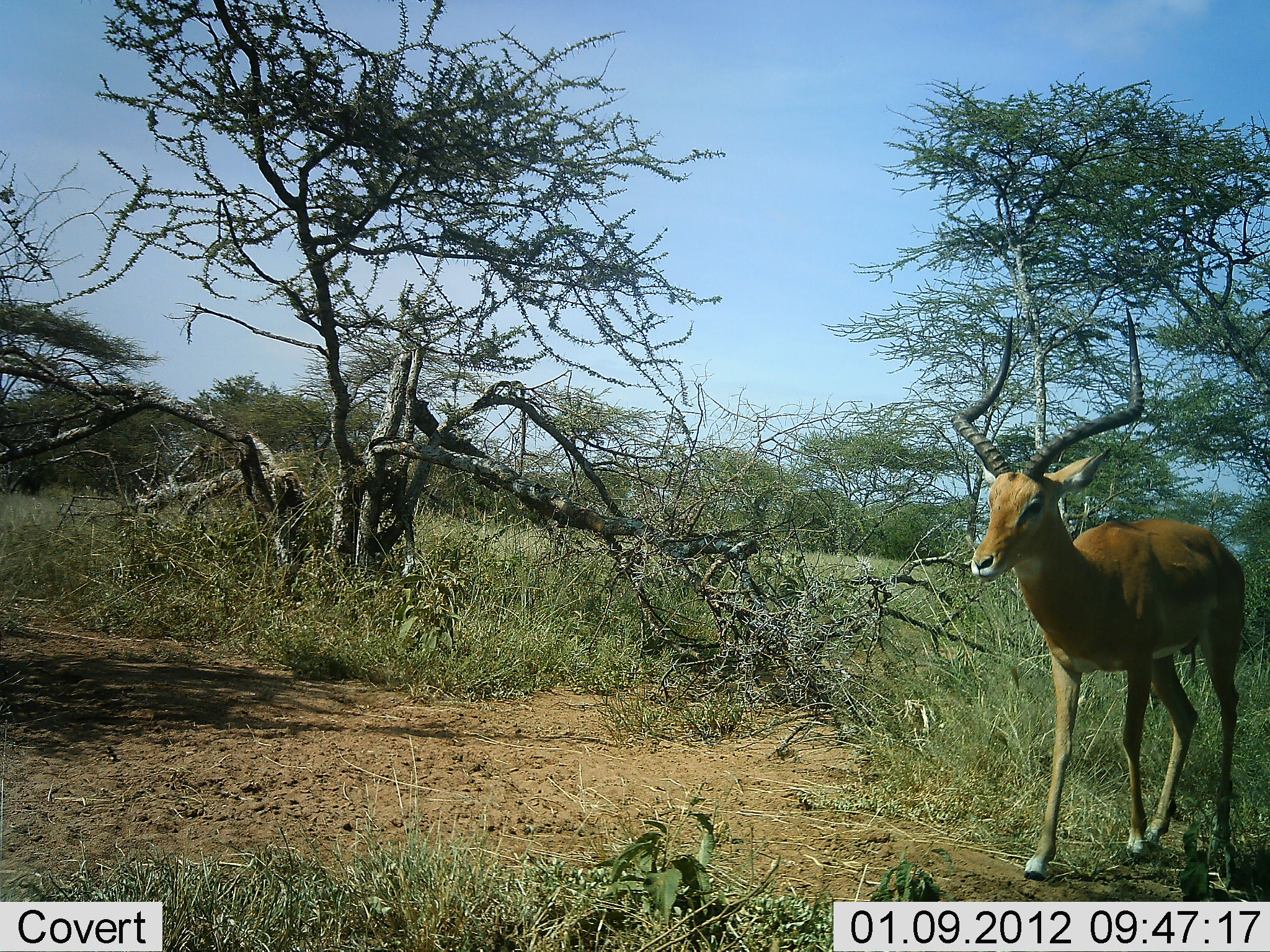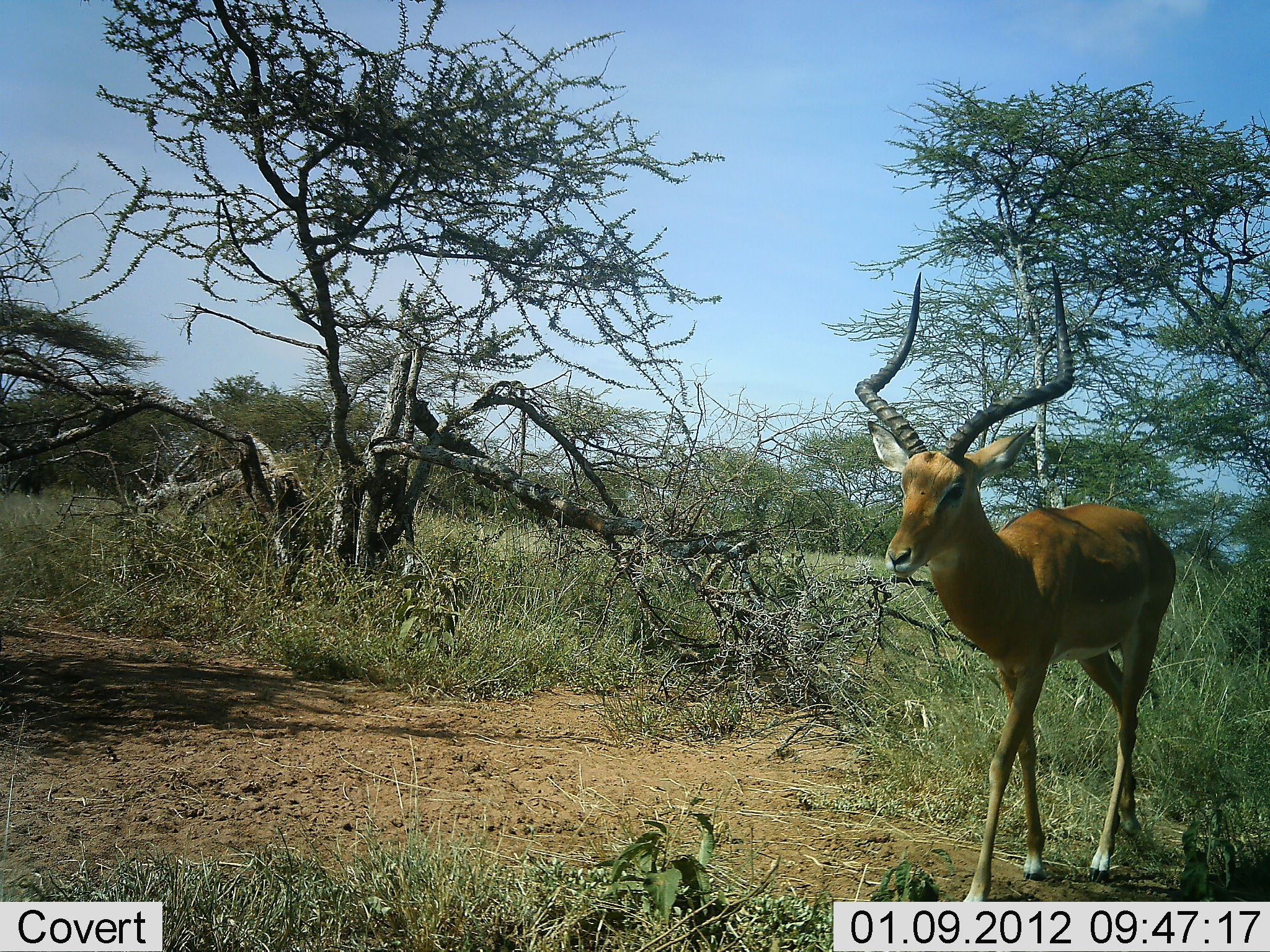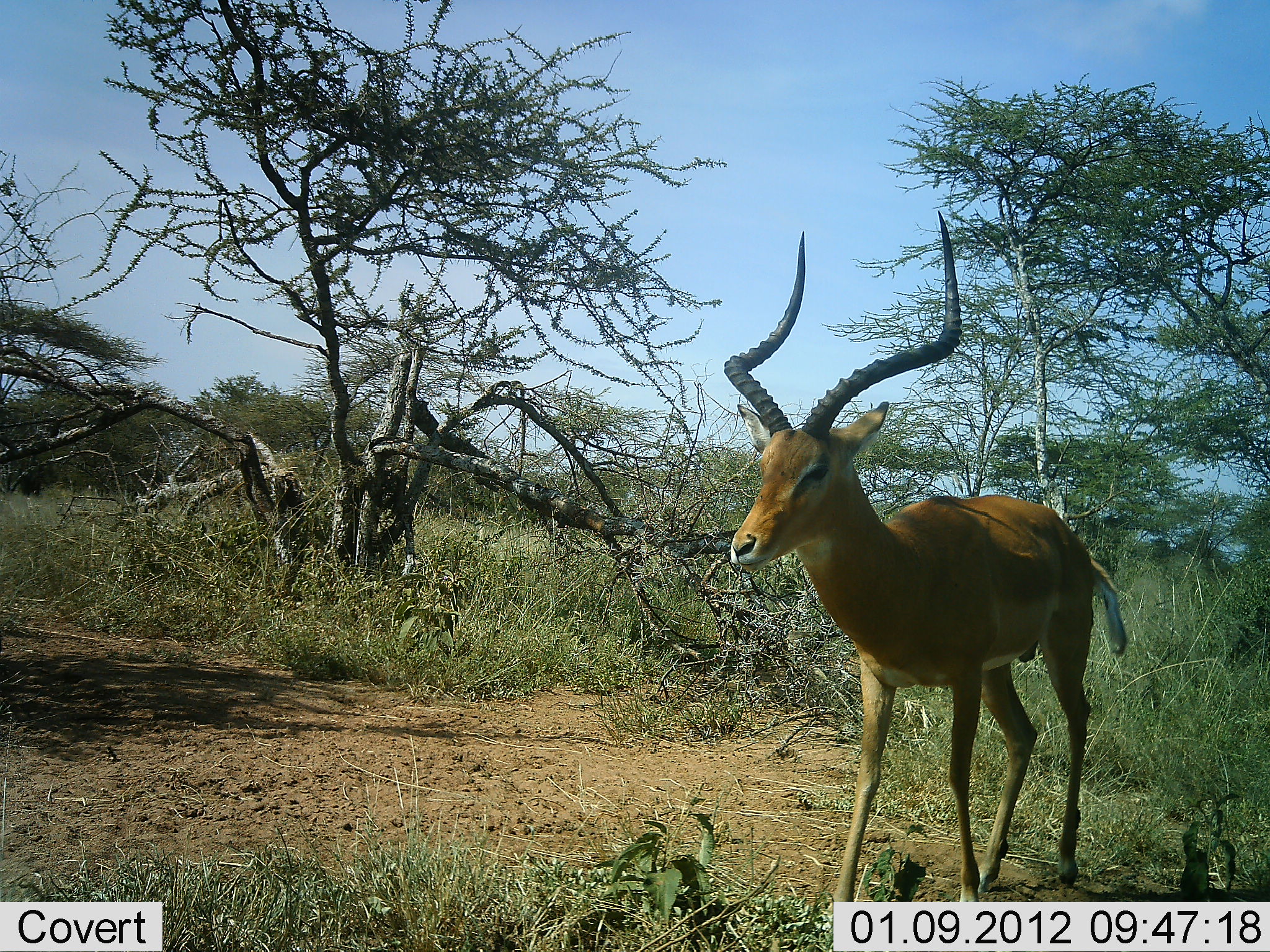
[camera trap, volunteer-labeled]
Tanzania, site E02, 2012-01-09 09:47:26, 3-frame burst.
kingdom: Animalia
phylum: Chordata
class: Mammalia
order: Artiodactyla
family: Bovidae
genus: Aepyceros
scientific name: Aepyceros melampus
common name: impala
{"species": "impala (Aepyceros melampus)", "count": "1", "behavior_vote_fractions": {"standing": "13%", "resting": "0%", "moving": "96%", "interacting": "0%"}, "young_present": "0%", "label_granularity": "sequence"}